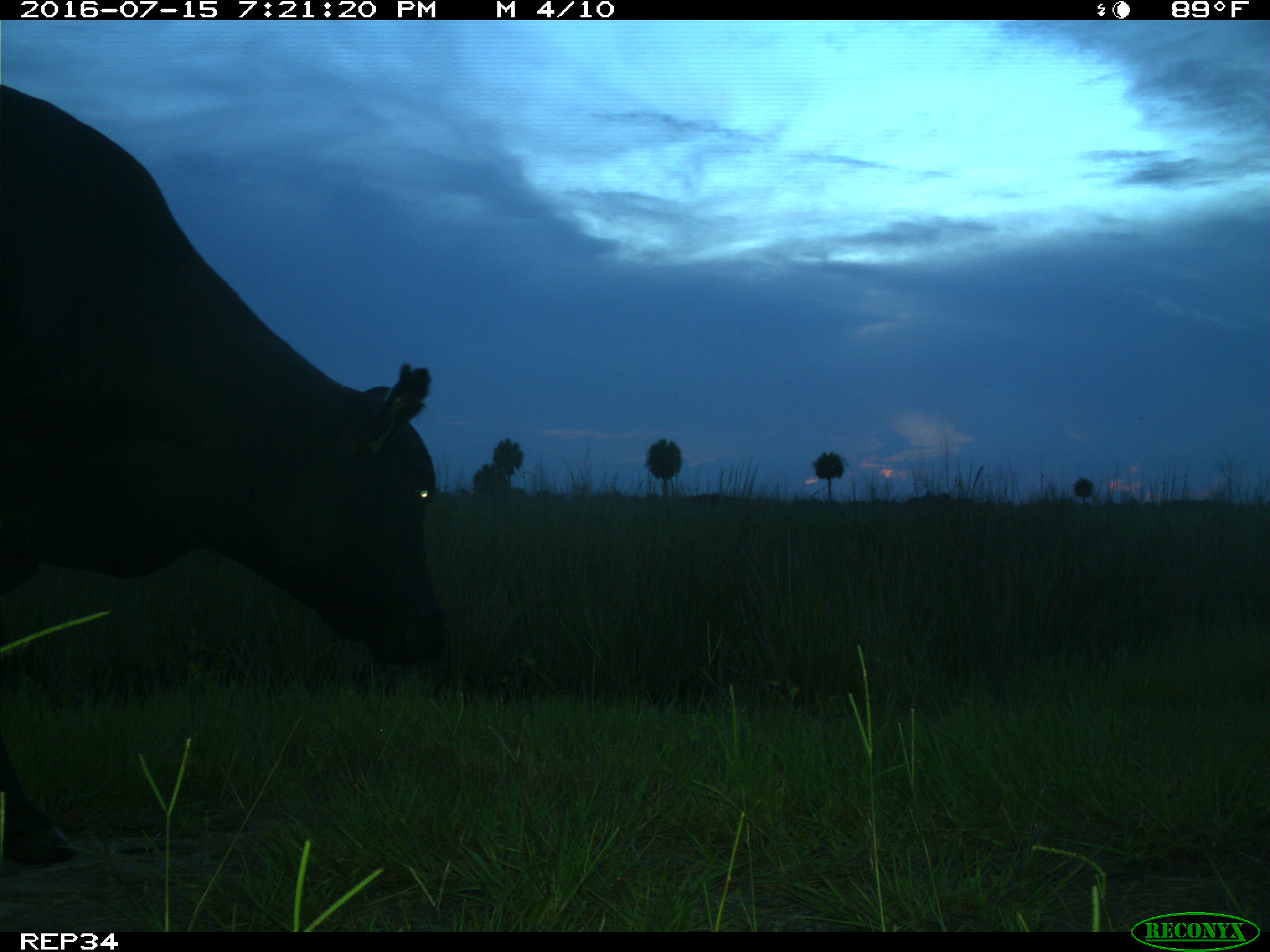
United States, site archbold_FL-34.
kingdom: Animalia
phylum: Chordata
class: Mammalia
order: Artiodactyla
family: Bovidae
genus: Bos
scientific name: Bos taurus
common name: domestic cow